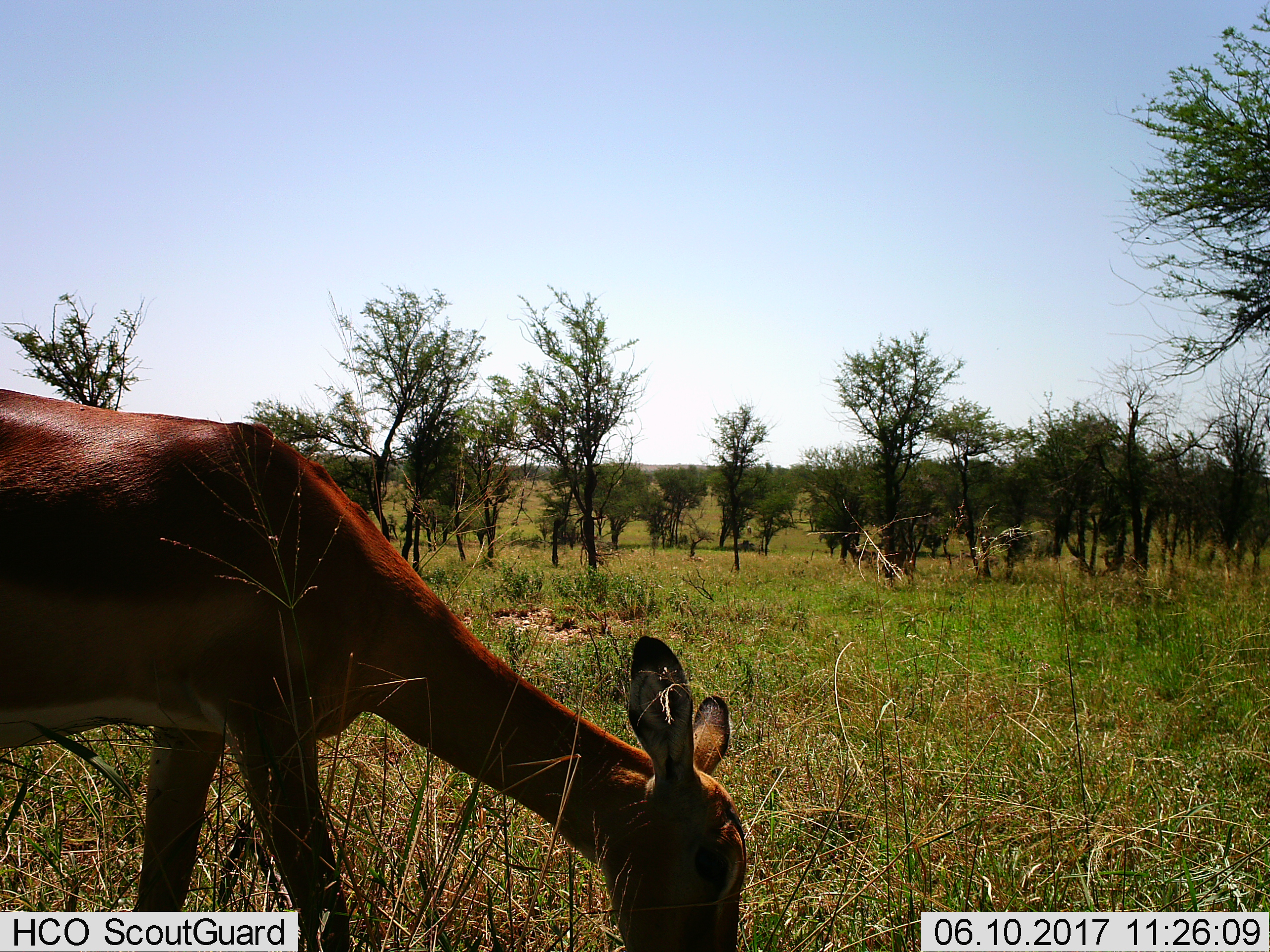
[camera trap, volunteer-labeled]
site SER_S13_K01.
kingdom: Animalia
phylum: Chordata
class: Mammalia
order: Artiodactyla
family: Bovidae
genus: Aepyceros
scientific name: Aepyceros melampus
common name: impala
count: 1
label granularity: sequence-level